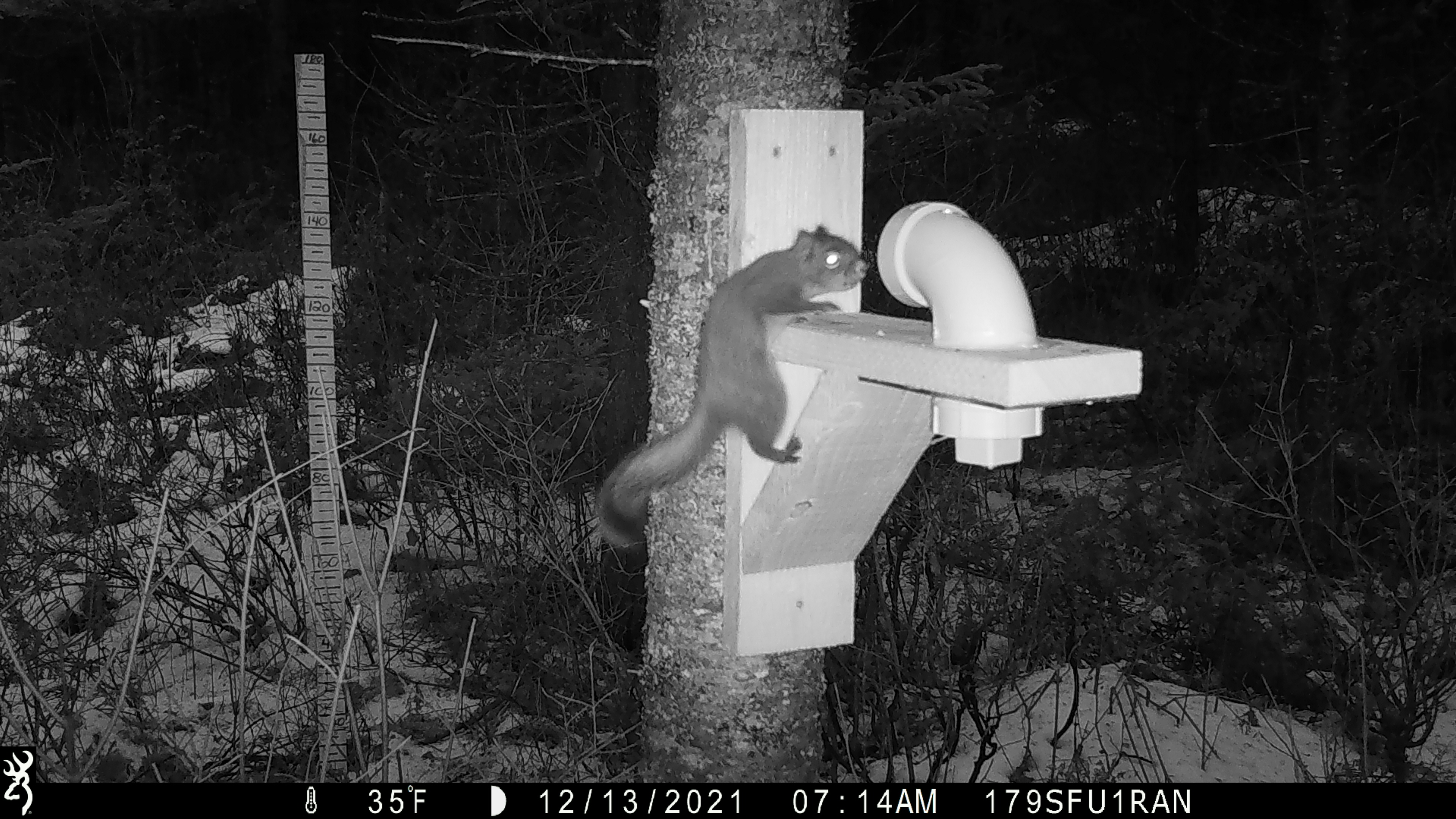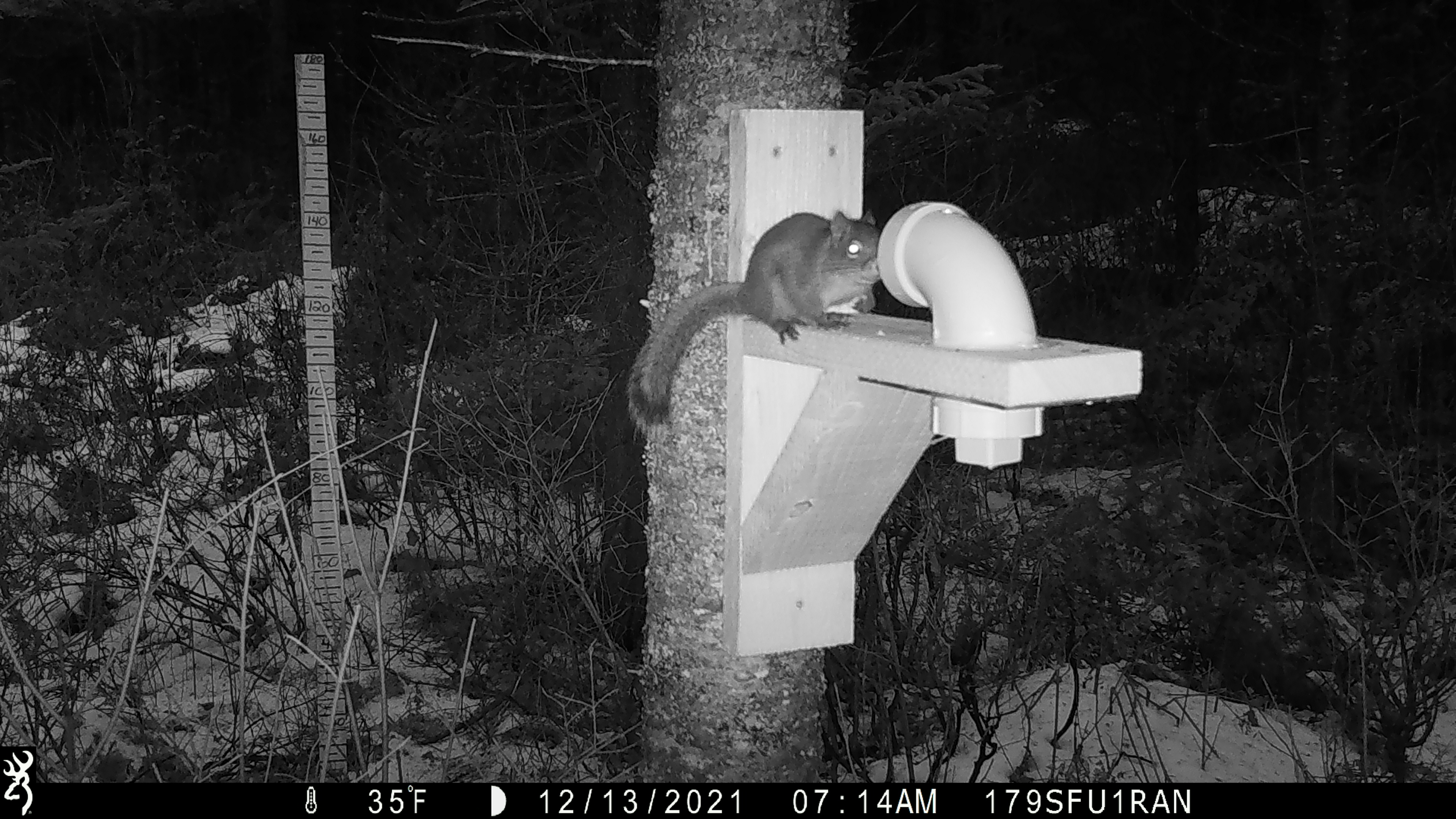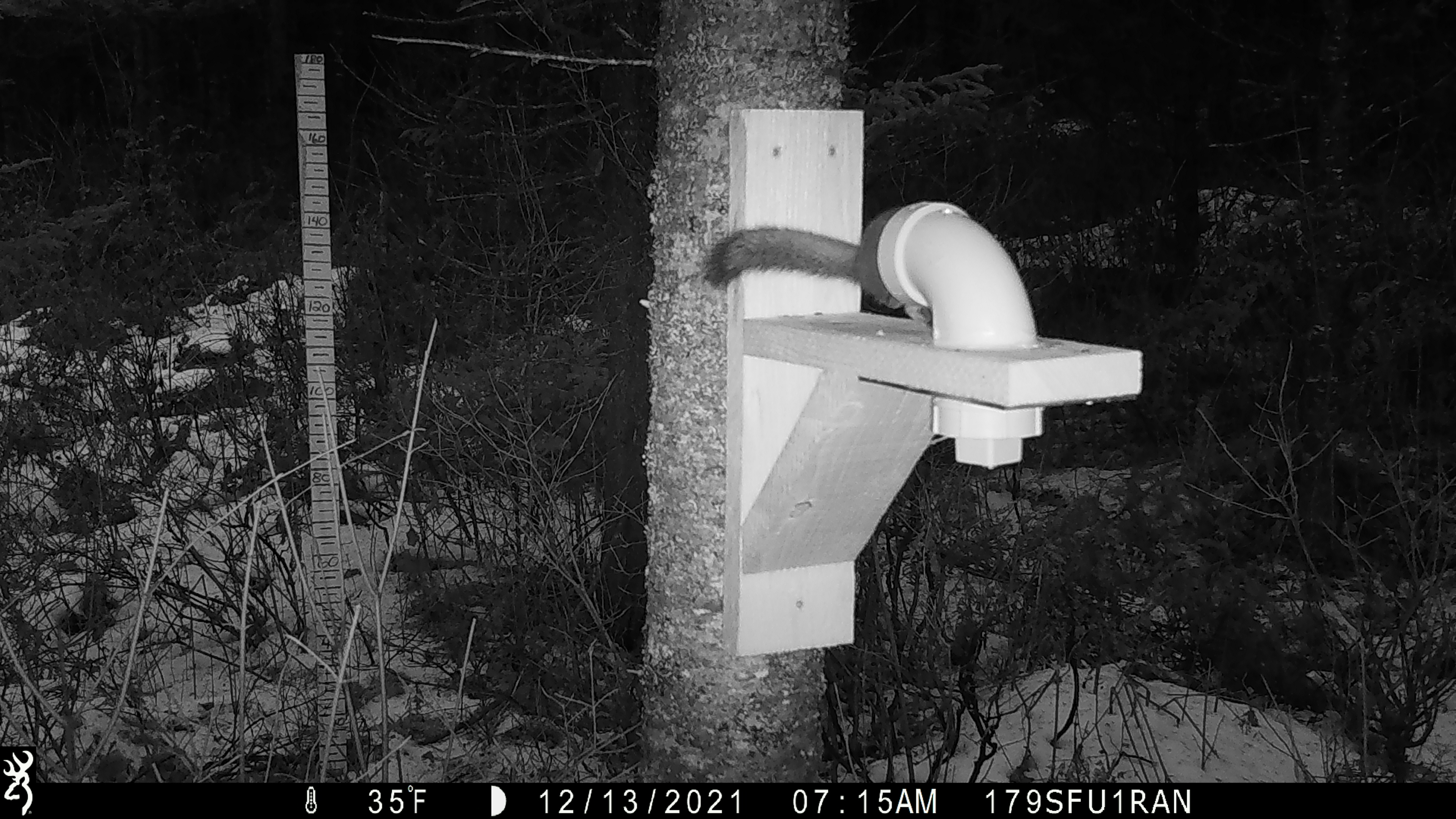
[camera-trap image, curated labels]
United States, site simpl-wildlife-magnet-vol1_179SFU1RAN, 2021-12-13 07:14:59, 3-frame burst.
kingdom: Animalia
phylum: Chordata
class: Mammalia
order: Rodentia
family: Sciuridae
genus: Tamiasciurus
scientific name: Tamiasciurus hudsonicus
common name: red squirrel